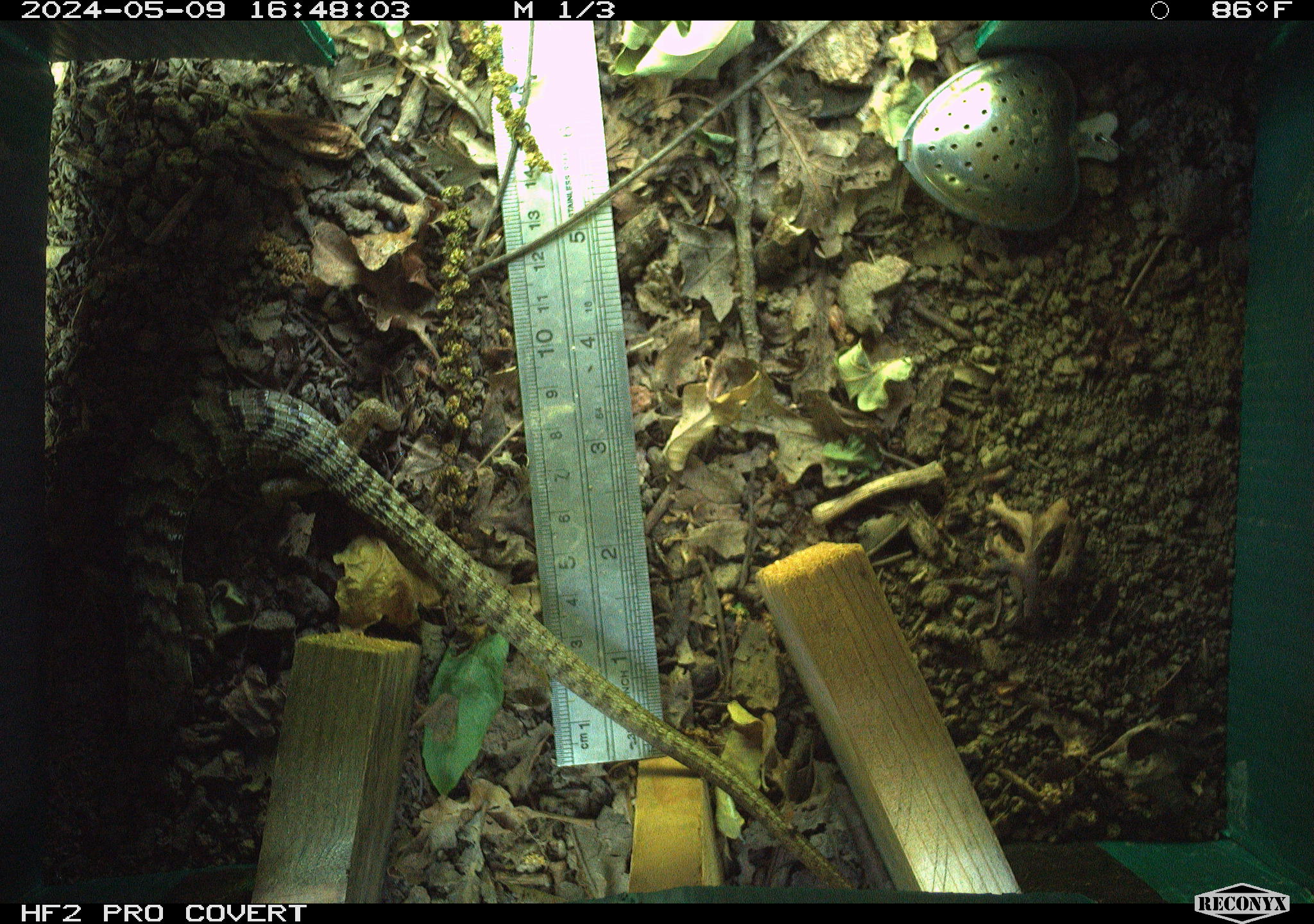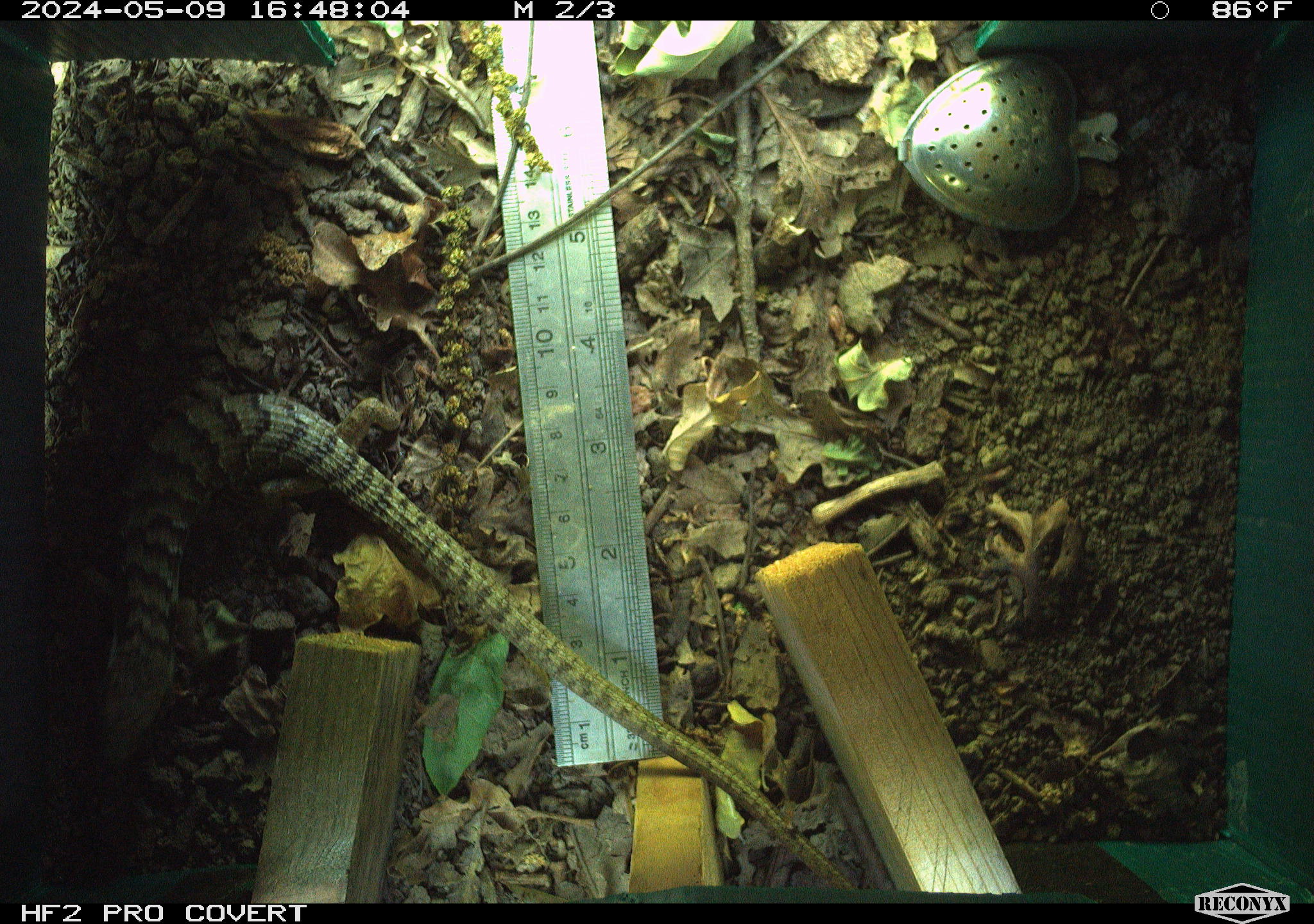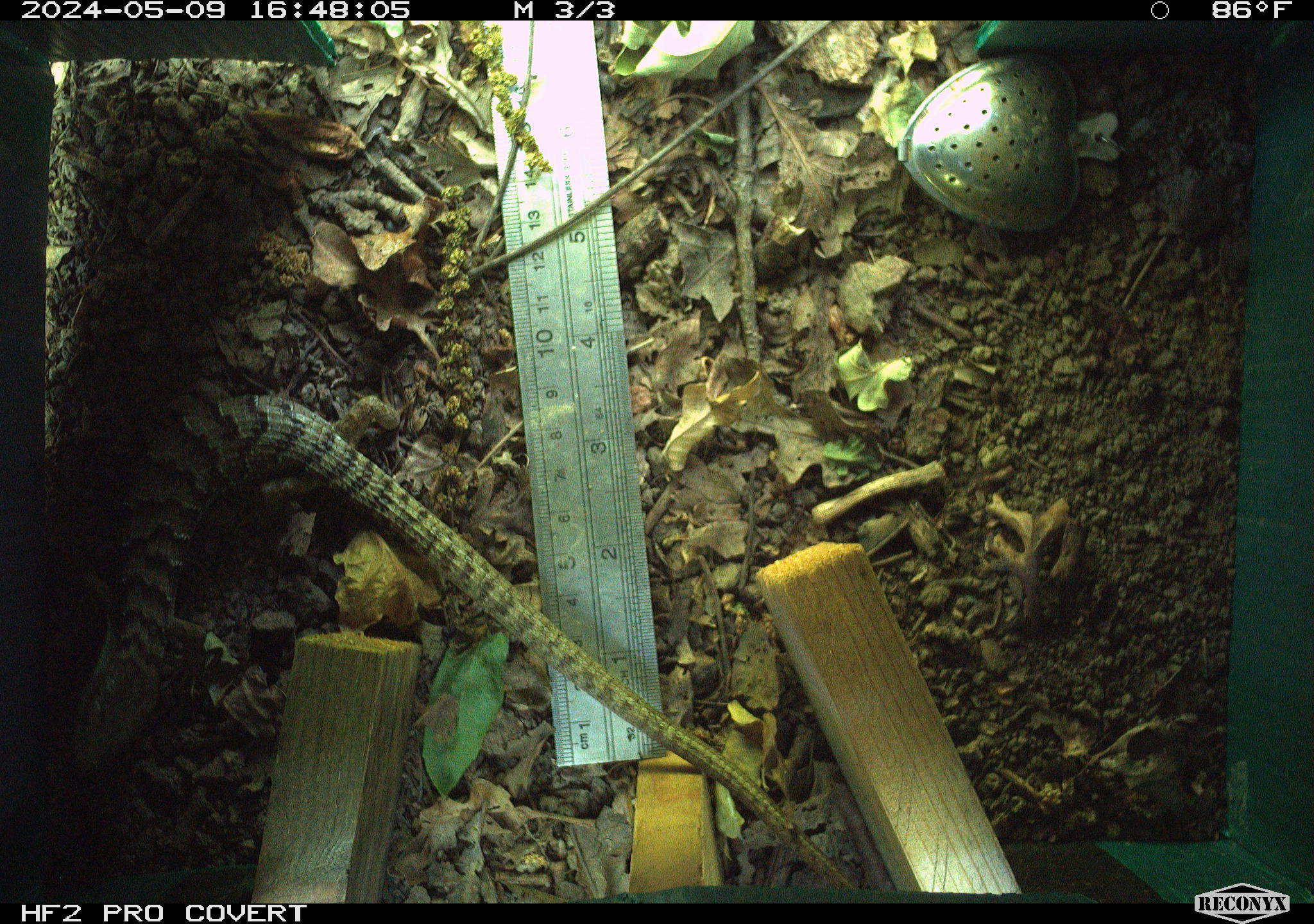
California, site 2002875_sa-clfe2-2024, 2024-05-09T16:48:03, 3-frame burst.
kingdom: Animalia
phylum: Chordata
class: Reptilia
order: Squamata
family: Anguidae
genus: Elgaria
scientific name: Elgaria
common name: alligator lizards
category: elgaria species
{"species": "elgaria species (alligator lizards) (Elgaria)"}